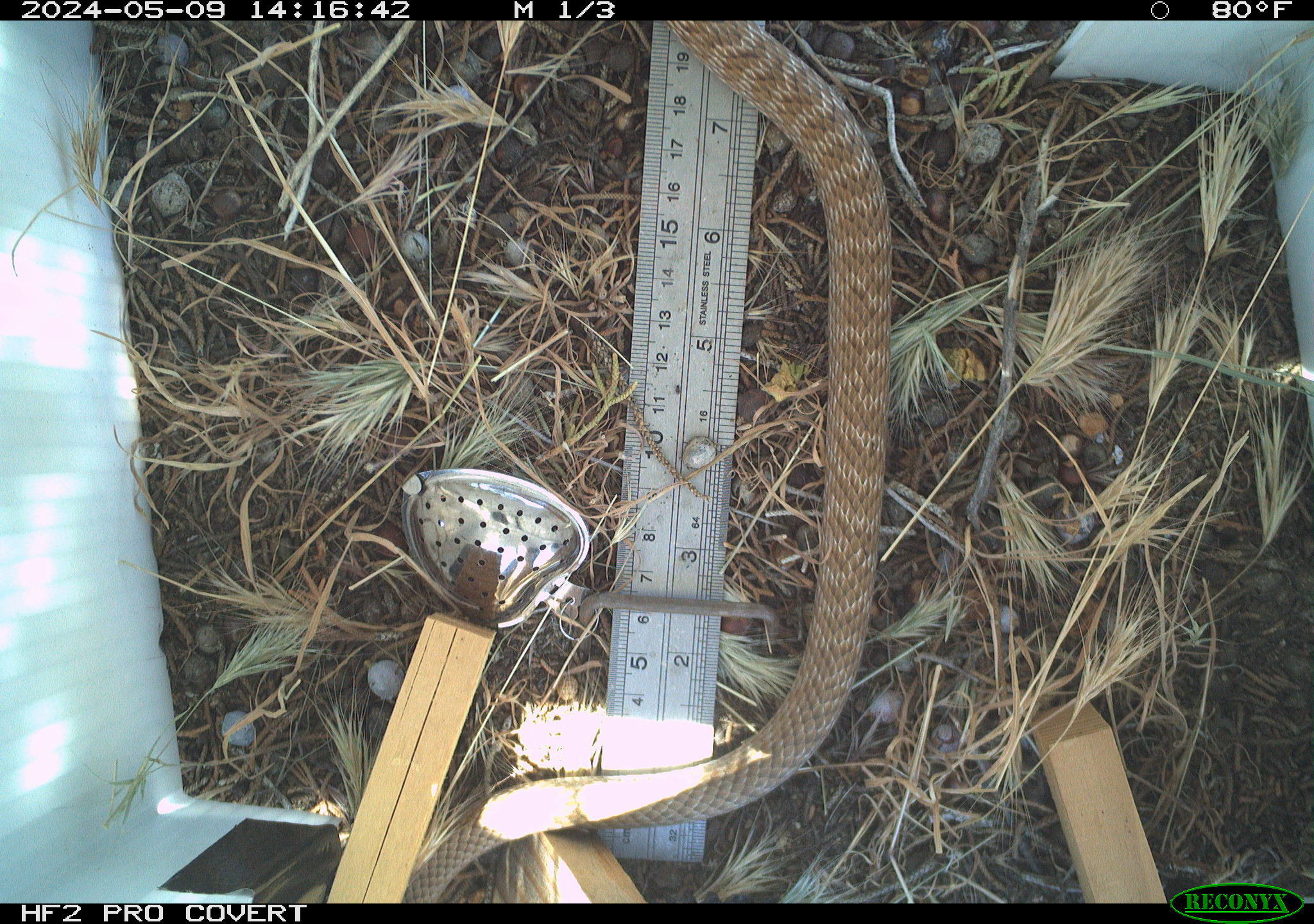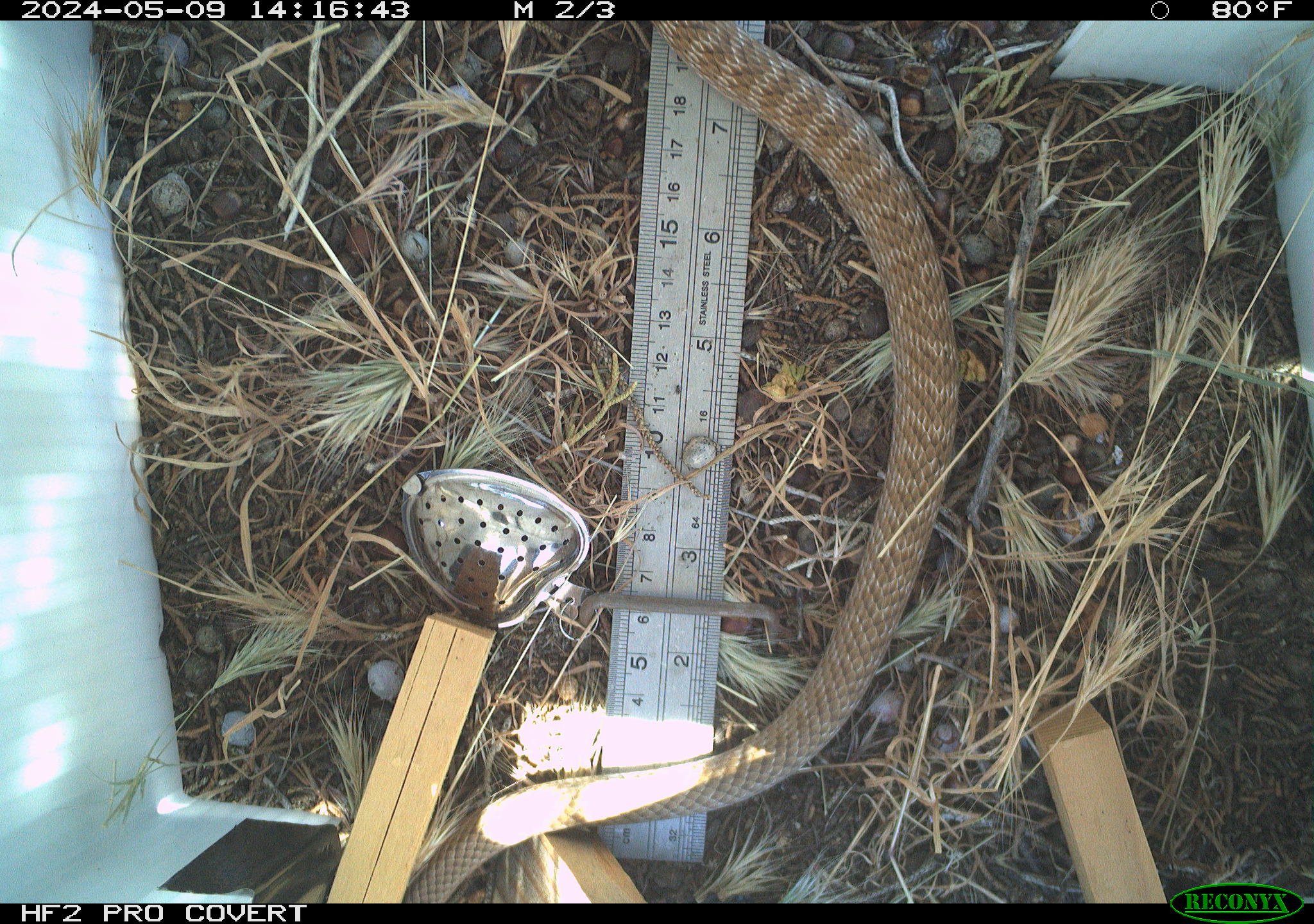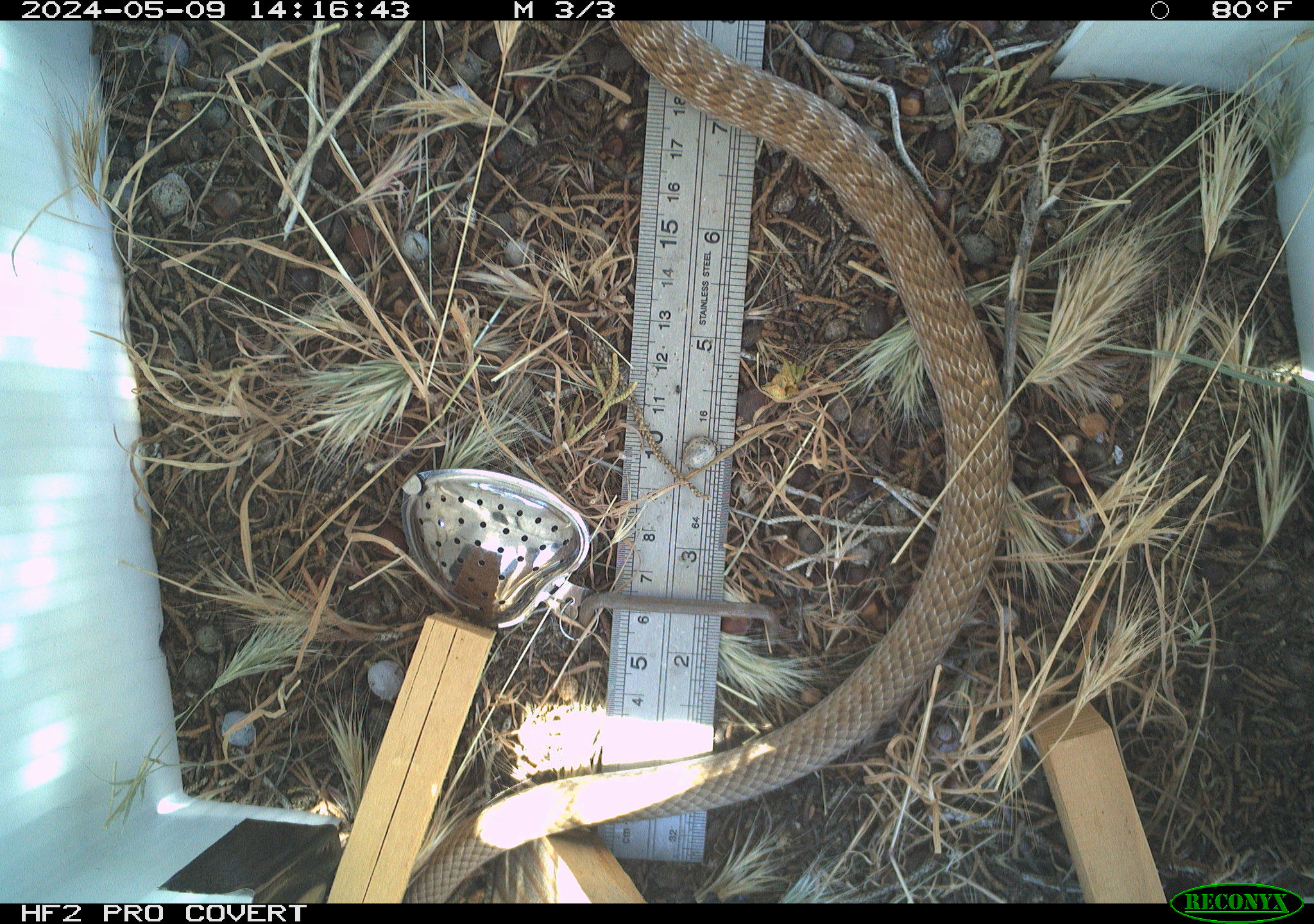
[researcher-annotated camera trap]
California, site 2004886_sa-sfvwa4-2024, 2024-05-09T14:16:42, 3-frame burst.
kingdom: Animalia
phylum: Chordata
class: Reptilia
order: Squamata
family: Colubridae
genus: Masticophis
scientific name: Masticophis flagellum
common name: coachwhip